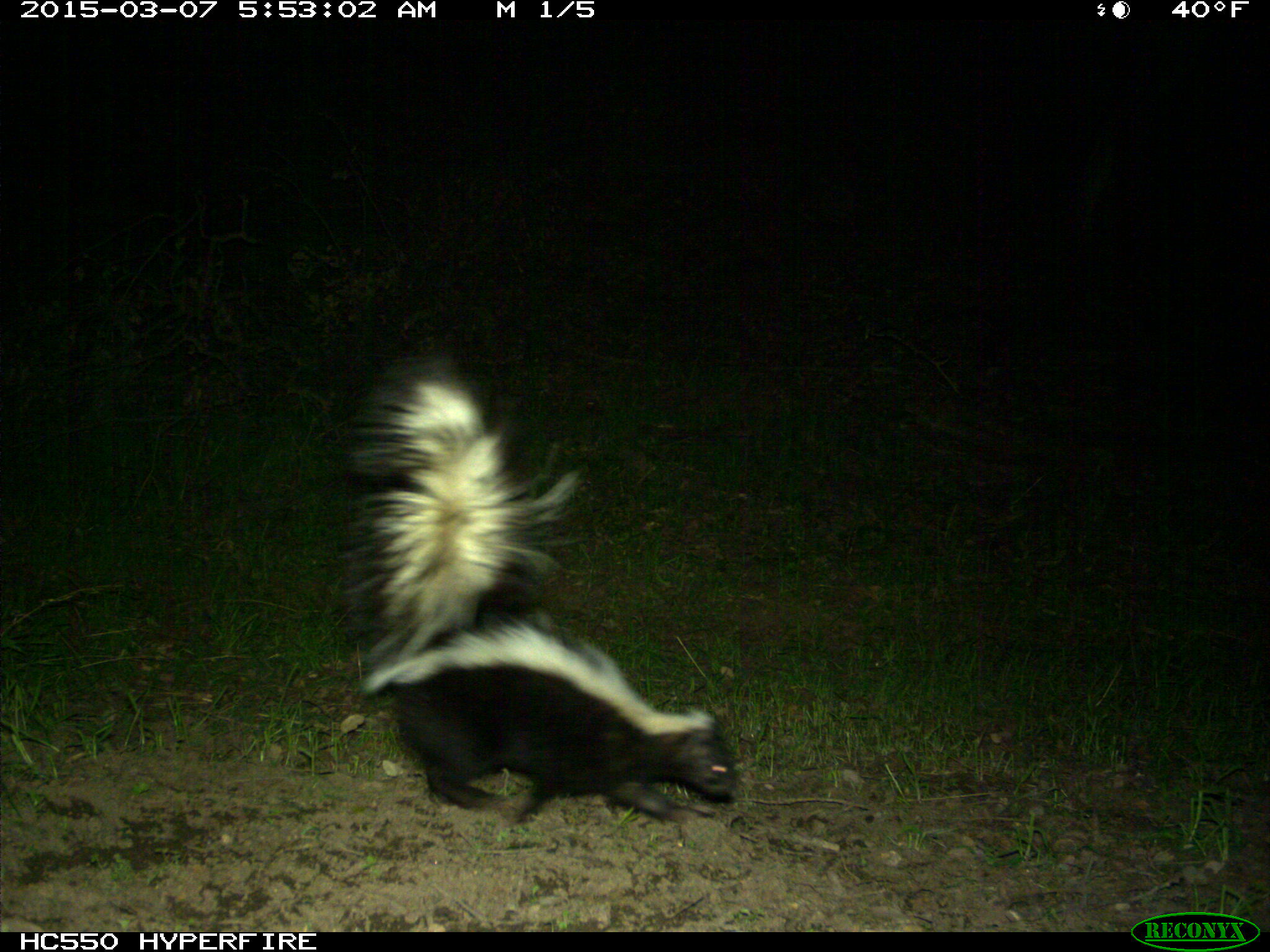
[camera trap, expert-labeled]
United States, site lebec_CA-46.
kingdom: Animalia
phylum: Chordata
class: Mammalia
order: Carnivora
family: Mephitidae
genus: Mephitis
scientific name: Mephitis mephitis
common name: striped skunk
Mephitis mephitis (striped skunk).